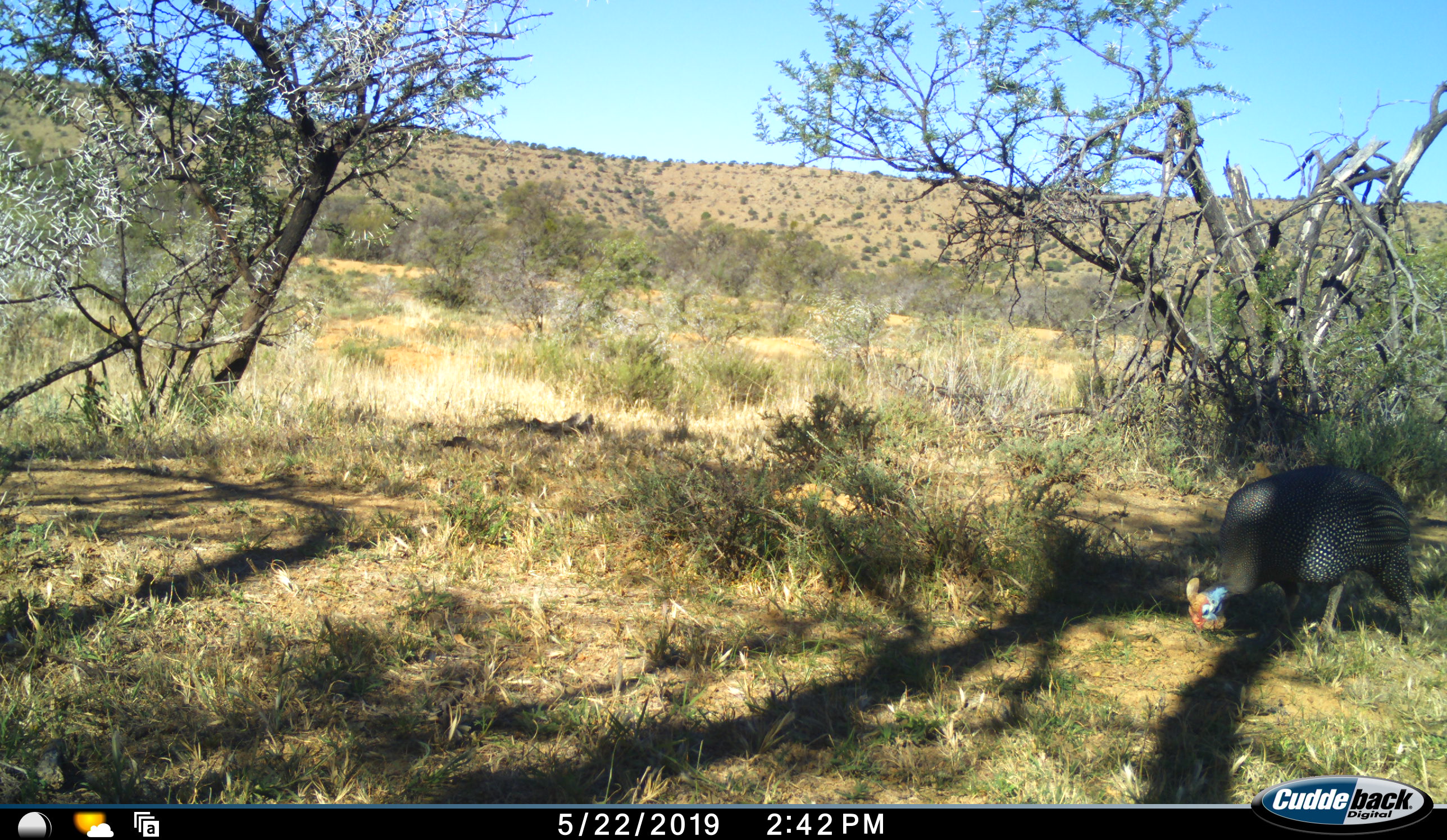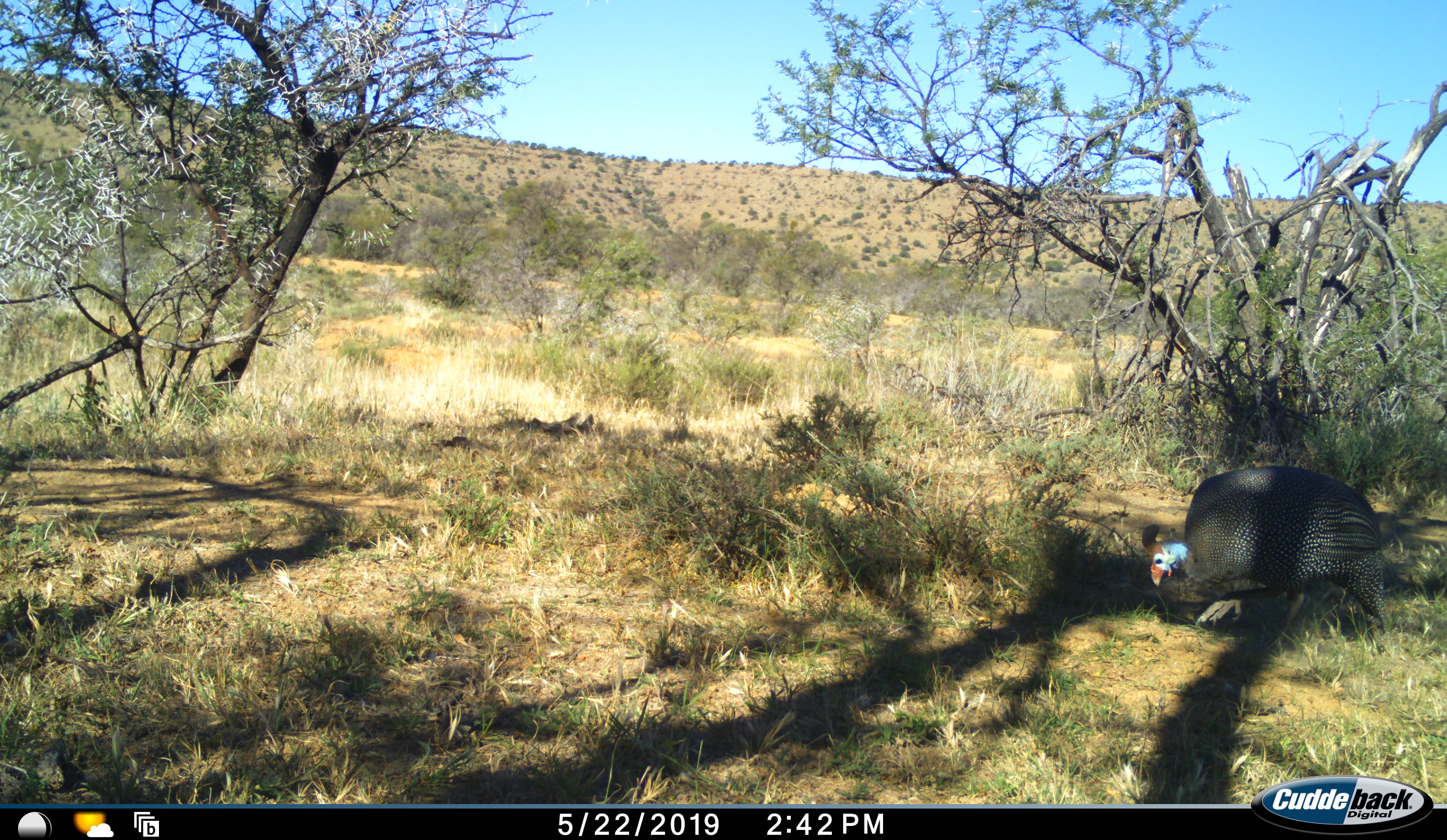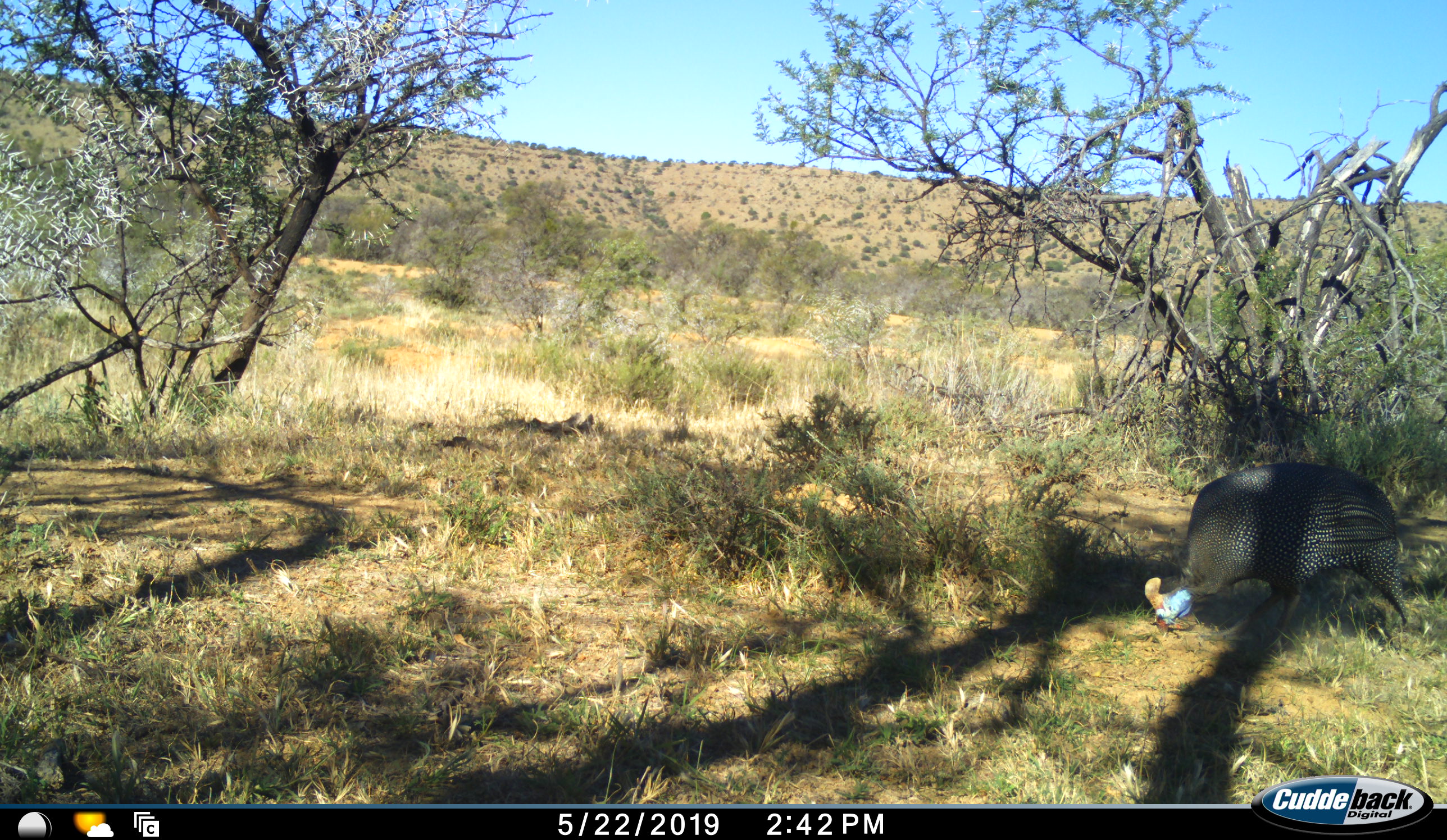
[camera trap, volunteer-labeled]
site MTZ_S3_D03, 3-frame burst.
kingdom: Animalia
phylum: Chordata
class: Aves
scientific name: Aves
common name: bird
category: birdother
Birdother (bird) (Aves), count 1. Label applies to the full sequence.